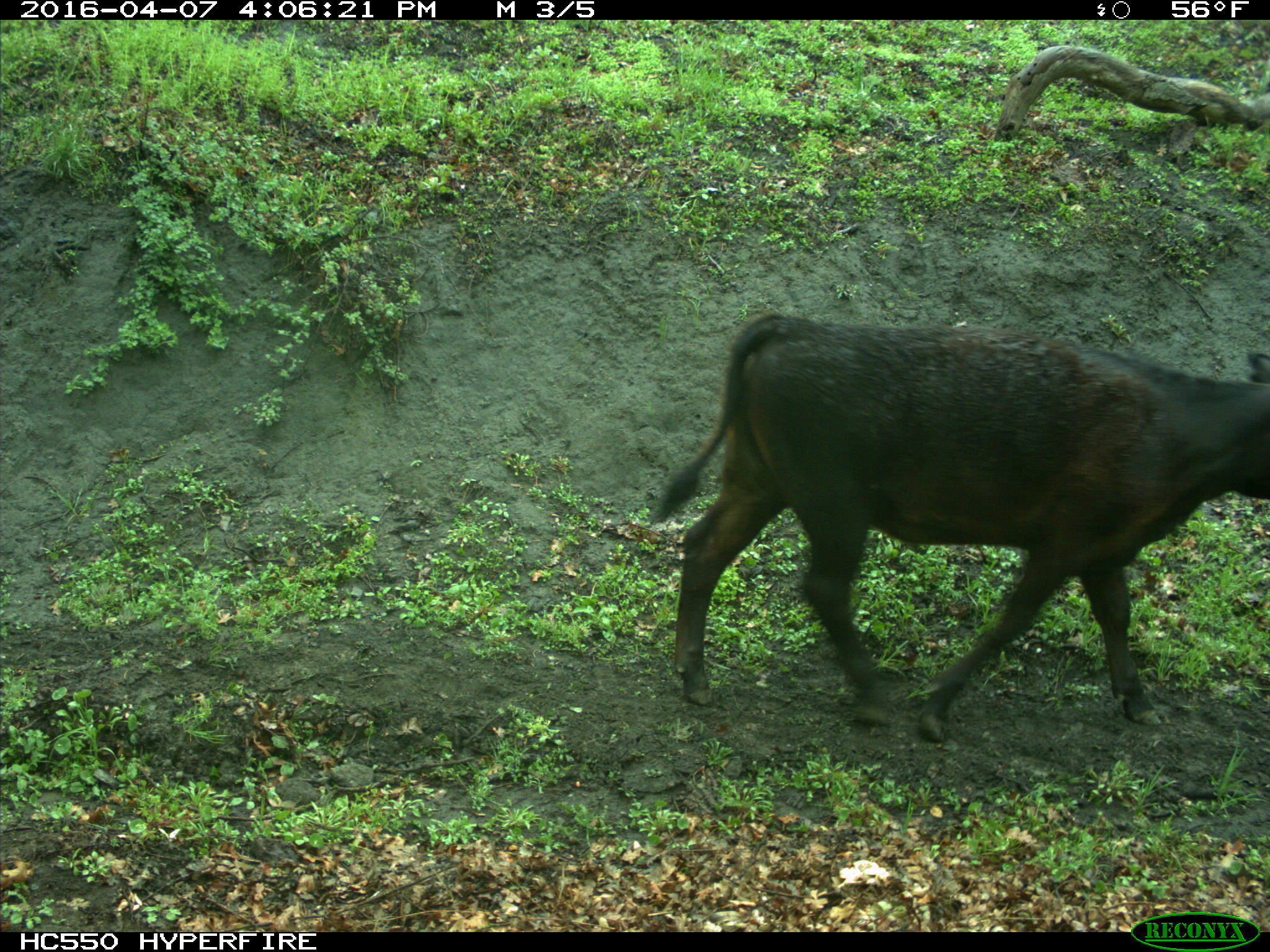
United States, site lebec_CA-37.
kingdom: Animalia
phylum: Chordata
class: Mammalia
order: Artiodactyla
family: Bovidae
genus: Bos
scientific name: Bos taurus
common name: domestic cow